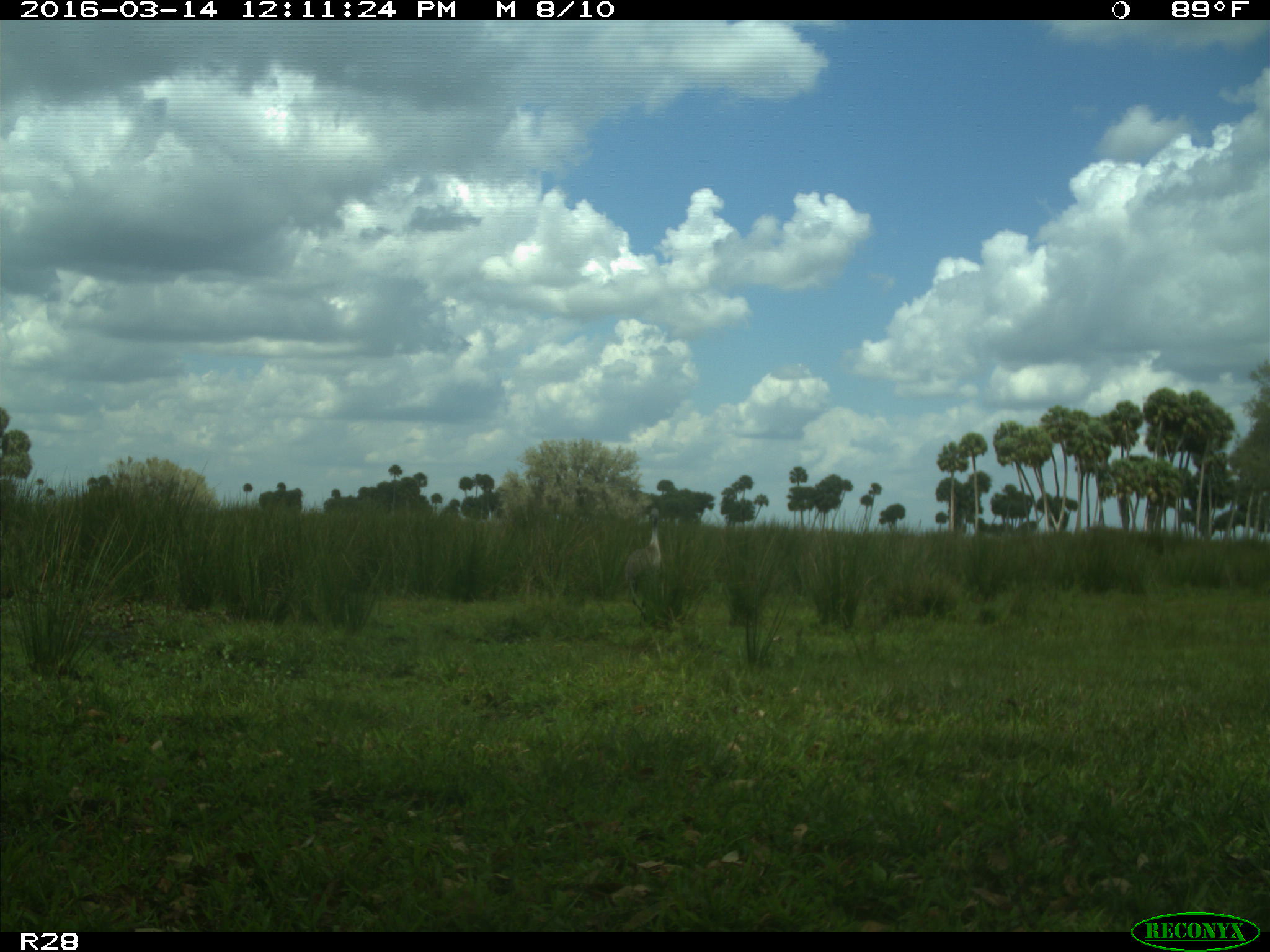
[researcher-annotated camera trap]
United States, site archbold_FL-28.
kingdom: Animalia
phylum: Chordata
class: Aves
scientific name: Aves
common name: birds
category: unidentified bird